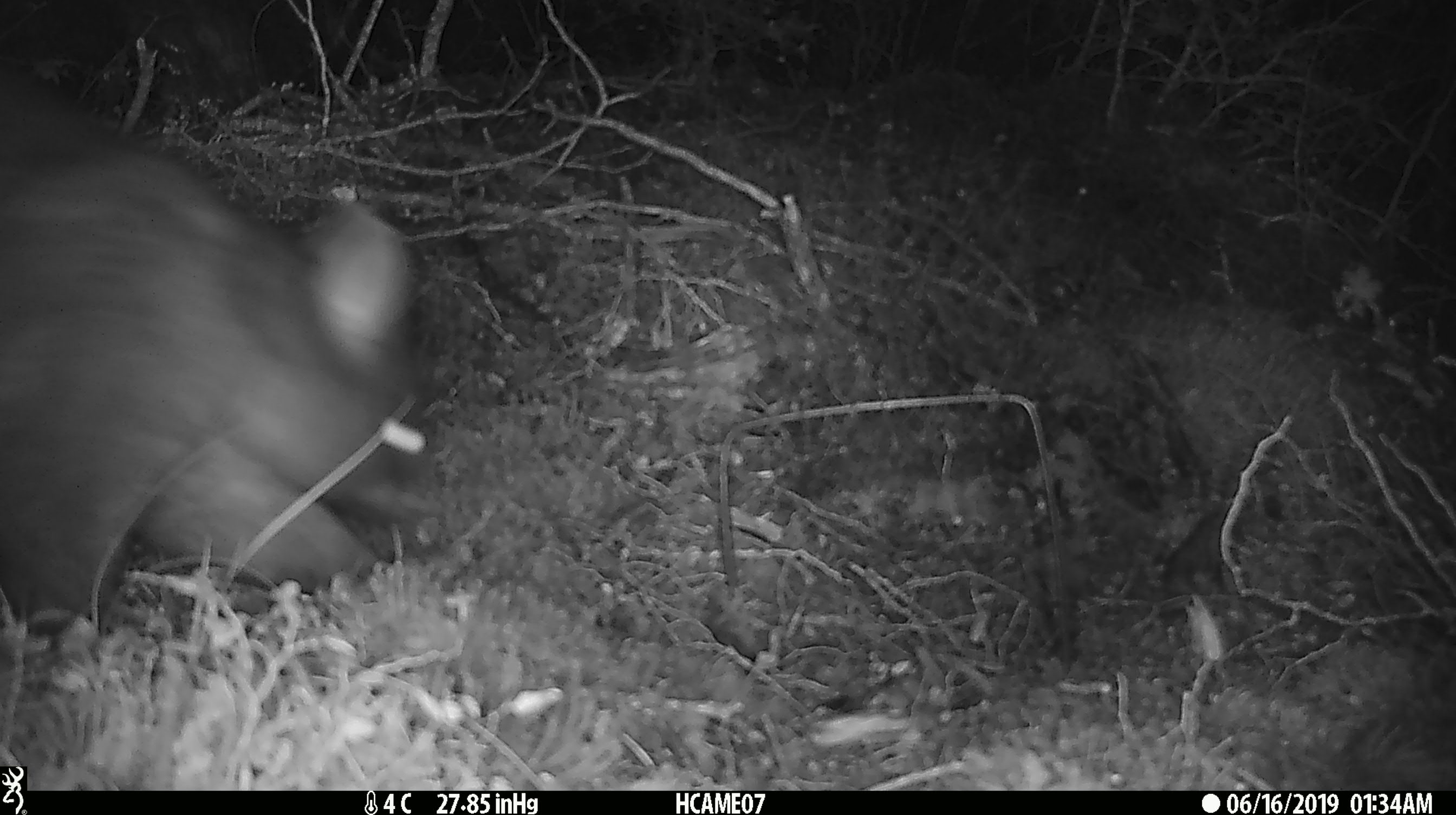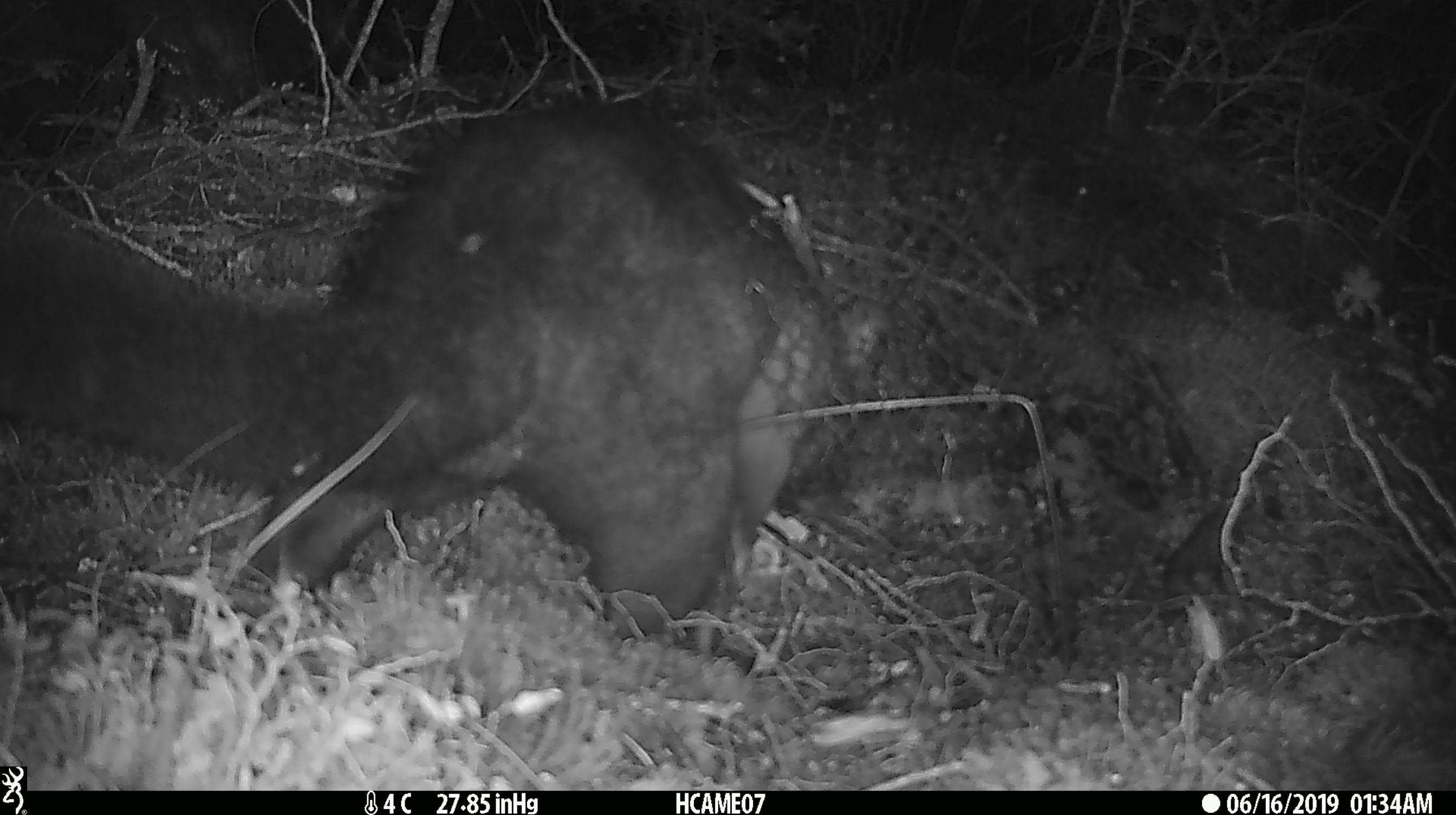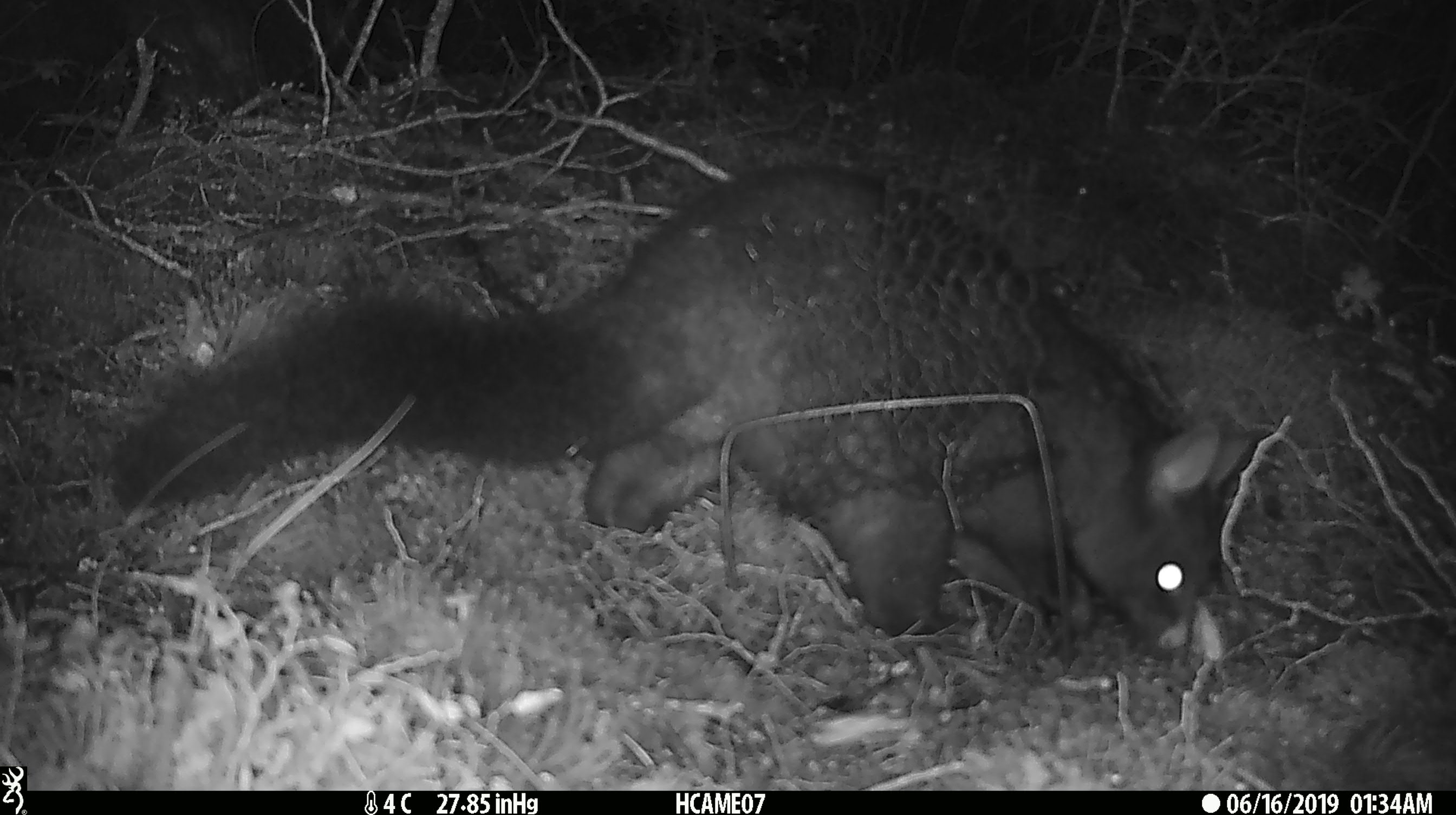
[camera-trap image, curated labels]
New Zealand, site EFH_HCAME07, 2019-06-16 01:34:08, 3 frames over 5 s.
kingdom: Animalia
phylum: Chordata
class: Mammalia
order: Diprotodontia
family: Phalangeridae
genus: Trichosurus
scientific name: Trichosurus vulpecula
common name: common brushtail possum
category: possum